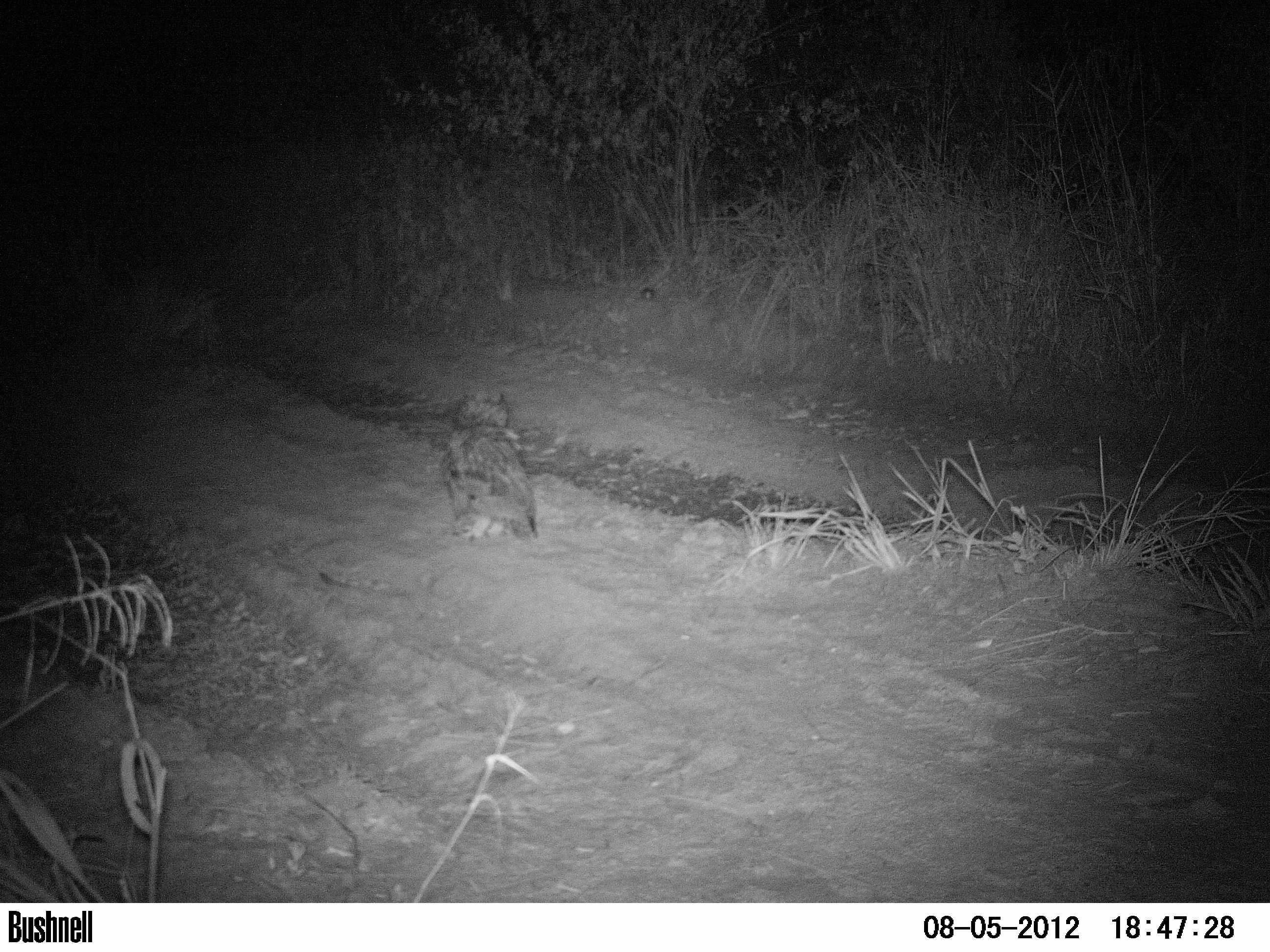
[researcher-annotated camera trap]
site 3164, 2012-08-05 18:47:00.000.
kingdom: Animalia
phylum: Chordata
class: Aves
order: Strigiformes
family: Strigidae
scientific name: Strigidae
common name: typical owls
Strigidae (typical owls), count 1.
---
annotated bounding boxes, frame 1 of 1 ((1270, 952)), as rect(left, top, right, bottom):
strigidae: rect(440, 388, 535, 543)